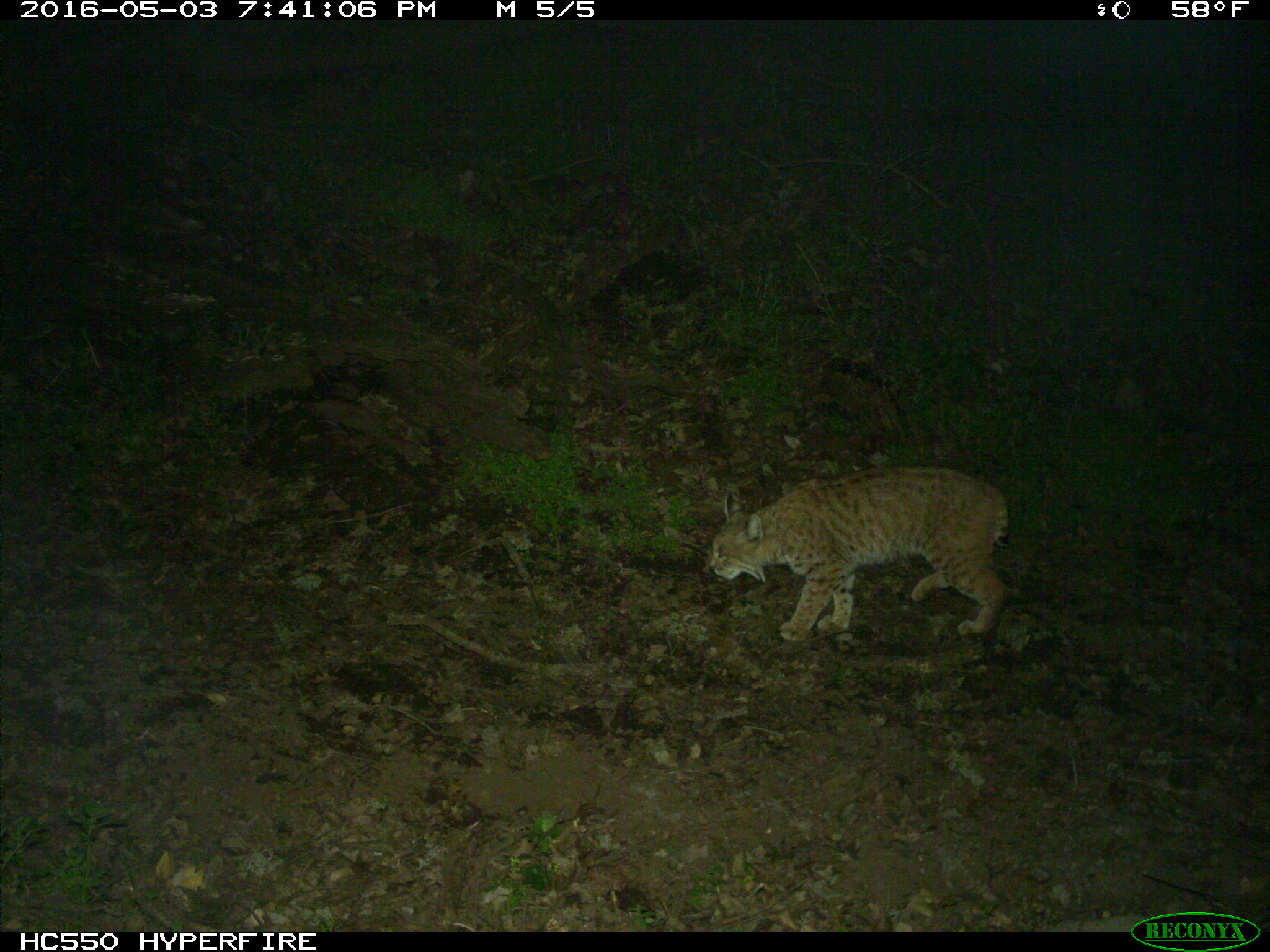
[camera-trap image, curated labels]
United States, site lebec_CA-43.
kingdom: Animalia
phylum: Chordata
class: Mammalia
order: Carnivora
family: Felidae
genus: Lynx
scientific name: Lynx rufus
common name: bobcat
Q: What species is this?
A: Lynx rufus (bobcat).